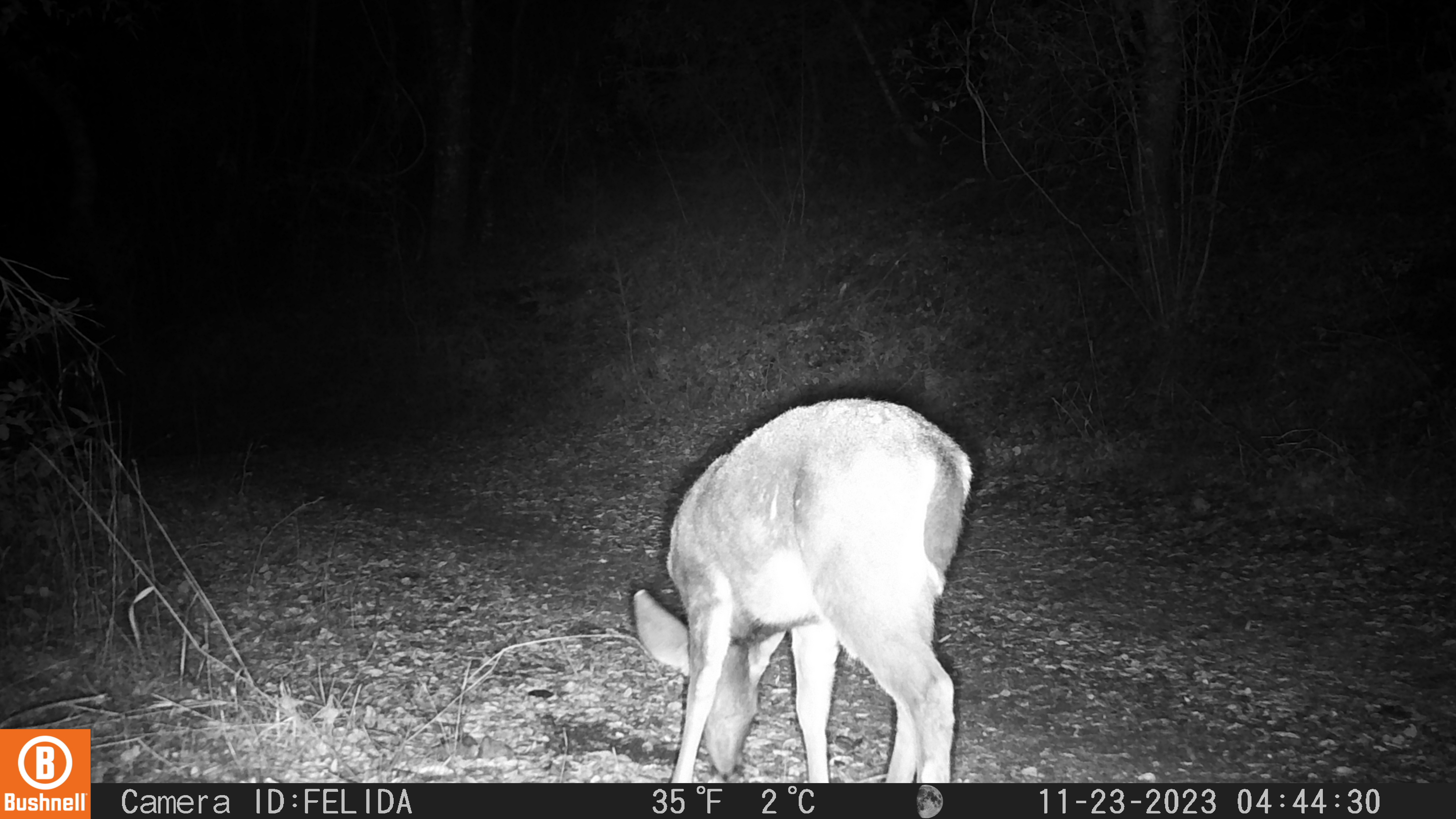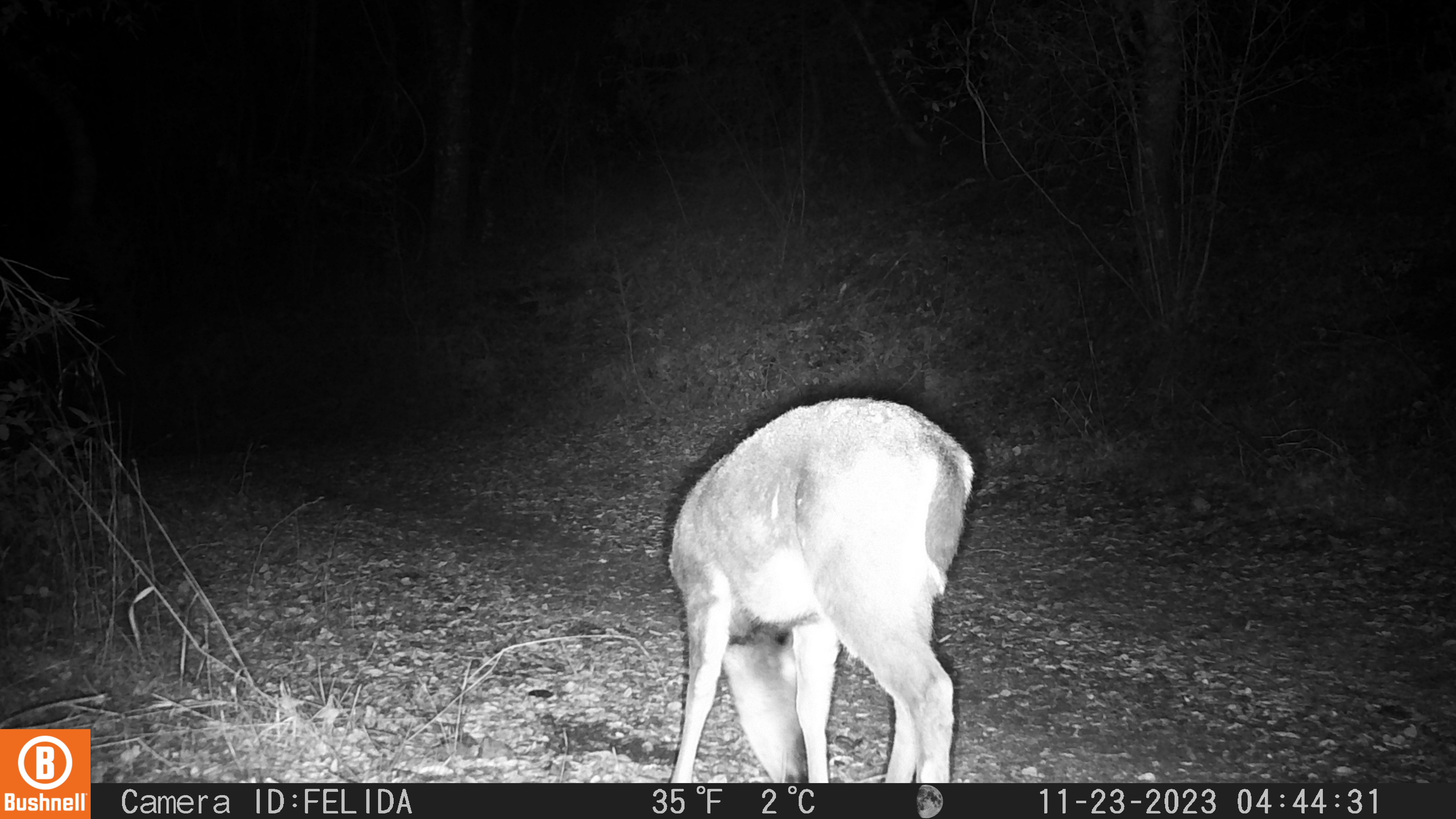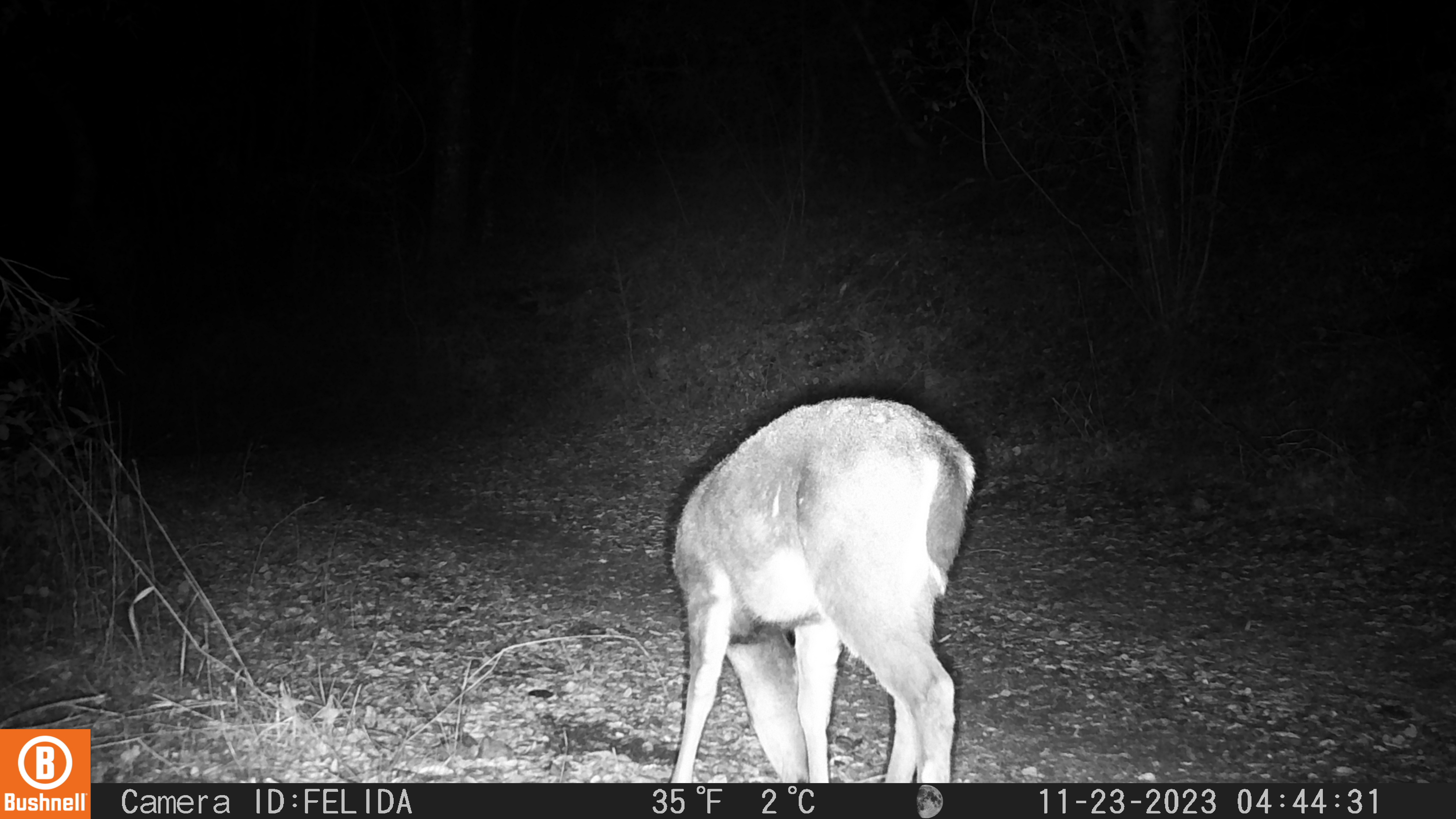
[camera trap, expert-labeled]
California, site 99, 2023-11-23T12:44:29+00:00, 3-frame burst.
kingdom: Animalia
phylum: Chordata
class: Mammalia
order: Artiodactyla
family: Cervidae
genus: Odocoileus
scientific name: Odocoileus hemionus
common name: mule deer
Mule deer (Odocoileus hemionus).